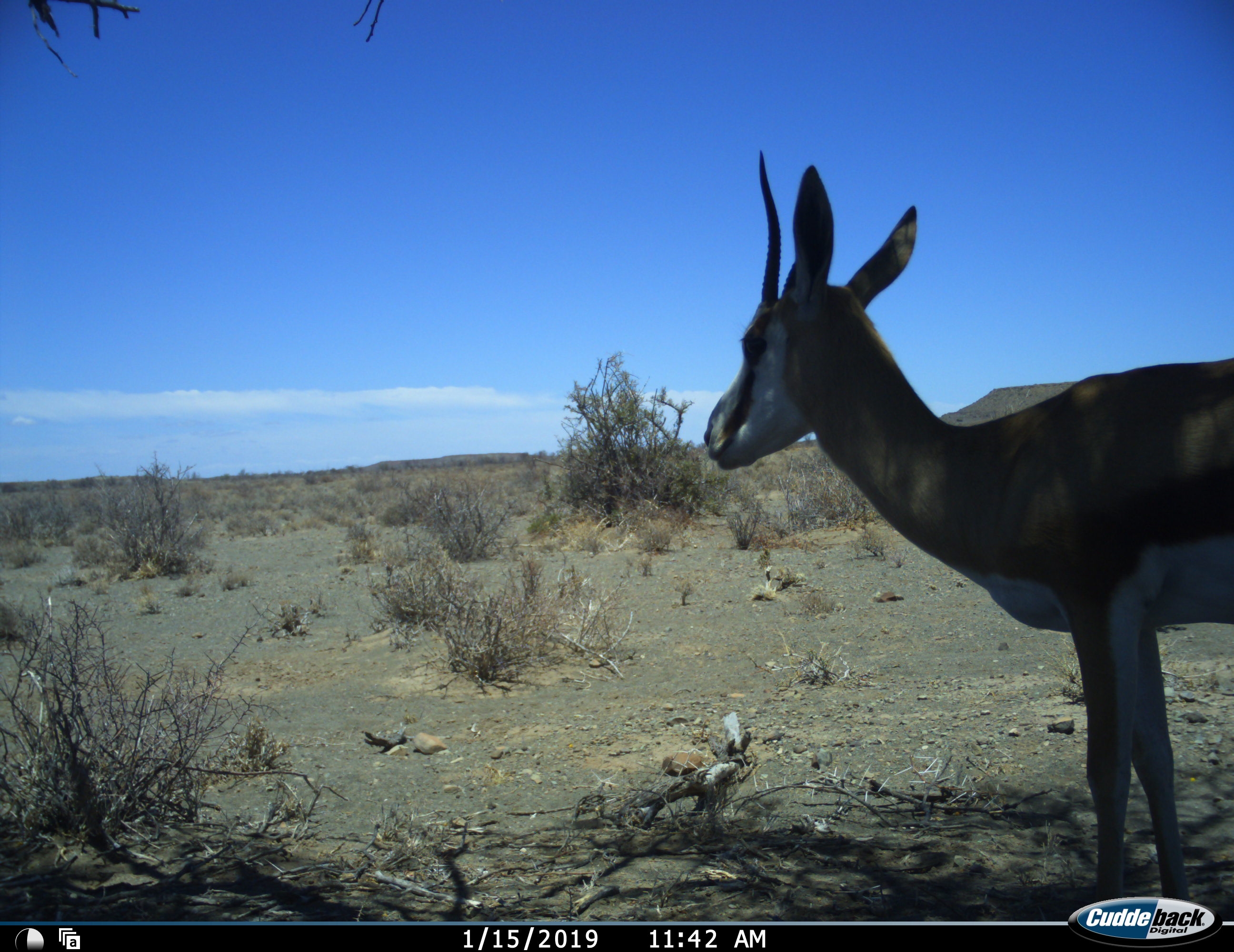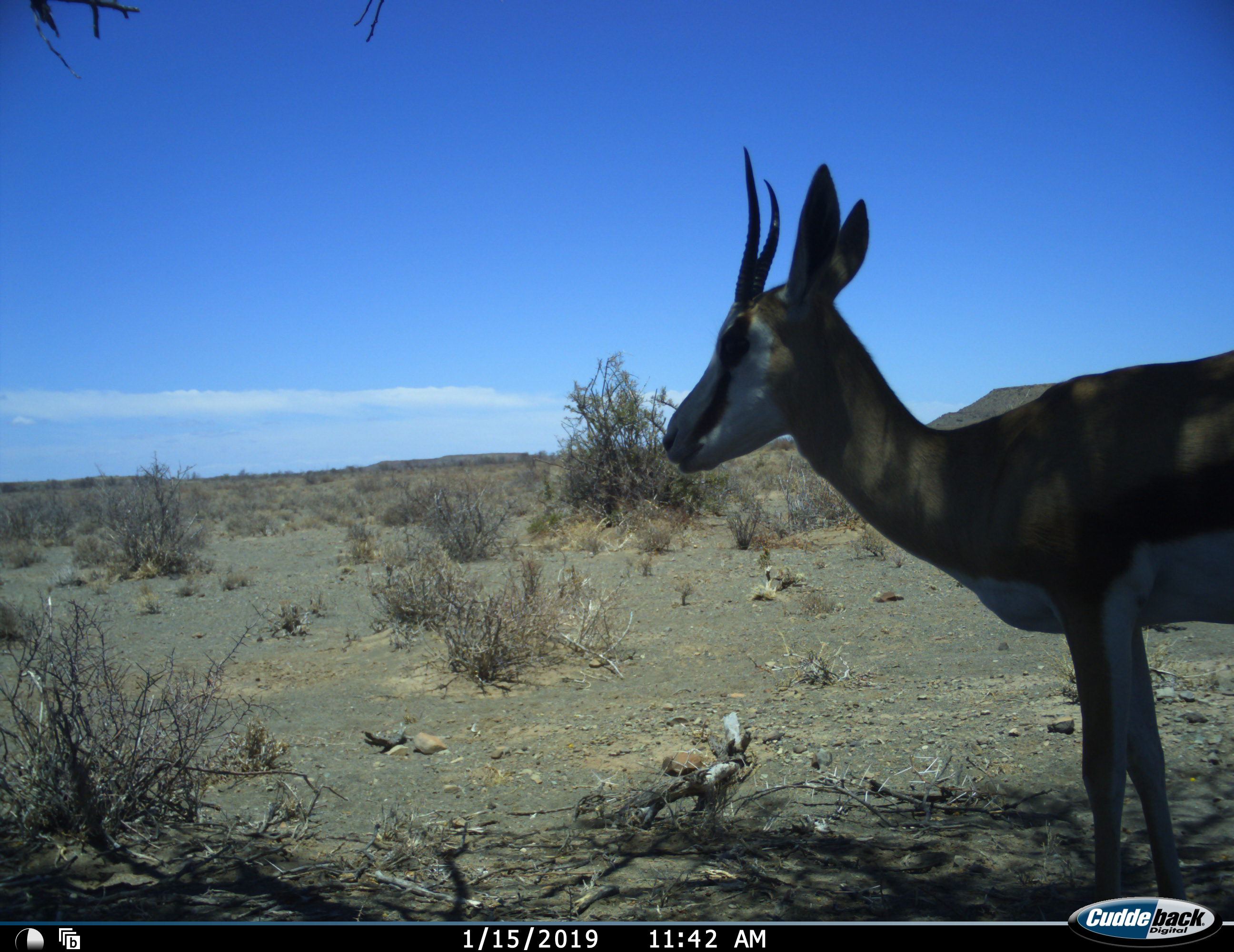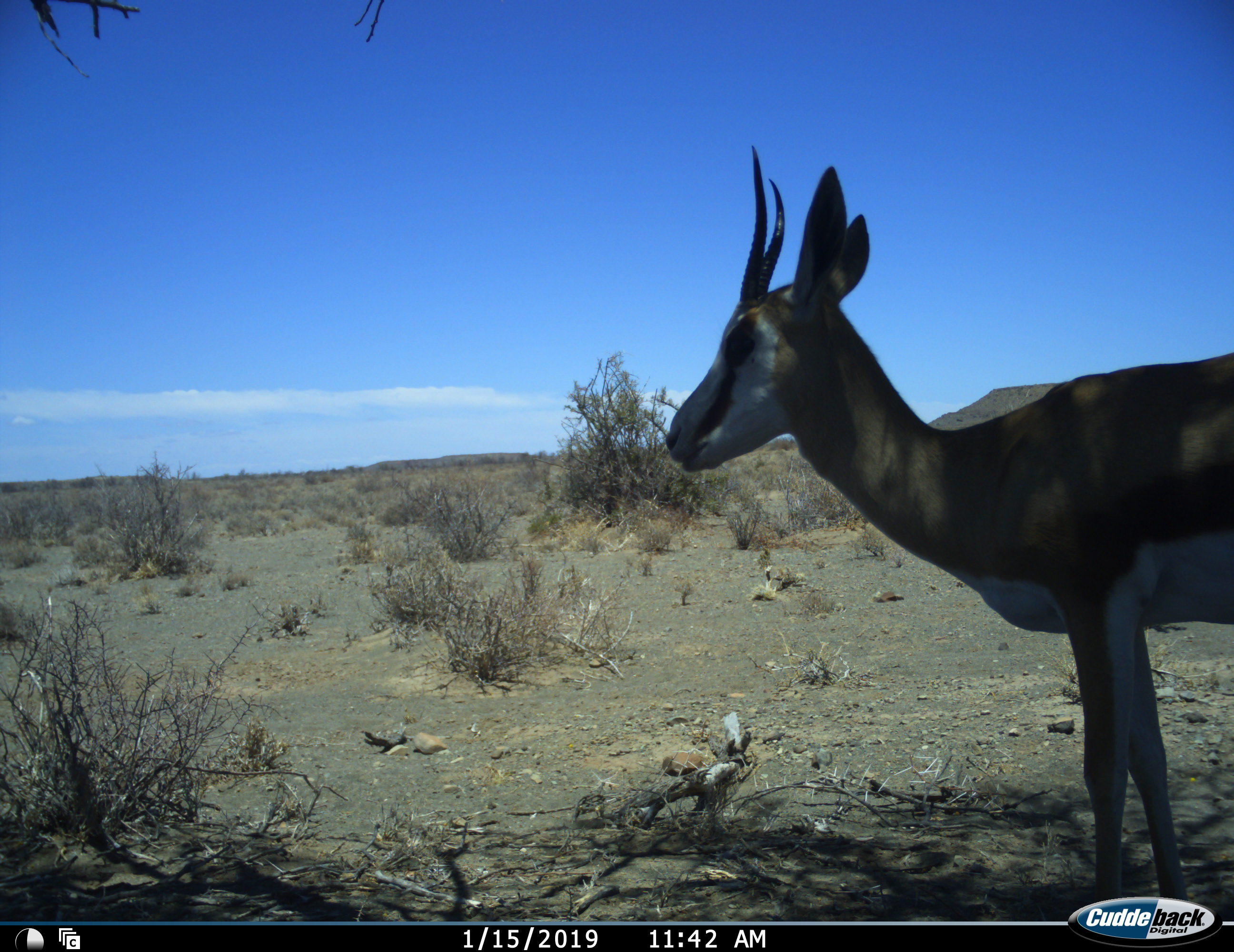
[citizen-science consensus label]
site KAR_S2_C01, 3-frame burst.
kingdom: Animalia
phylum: Chordata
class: Mammalia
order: Artiodactyla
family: Bovidae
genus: Antidorcas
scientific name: Antidorcas marsupialis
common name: springbok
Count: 1.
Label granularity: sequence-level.